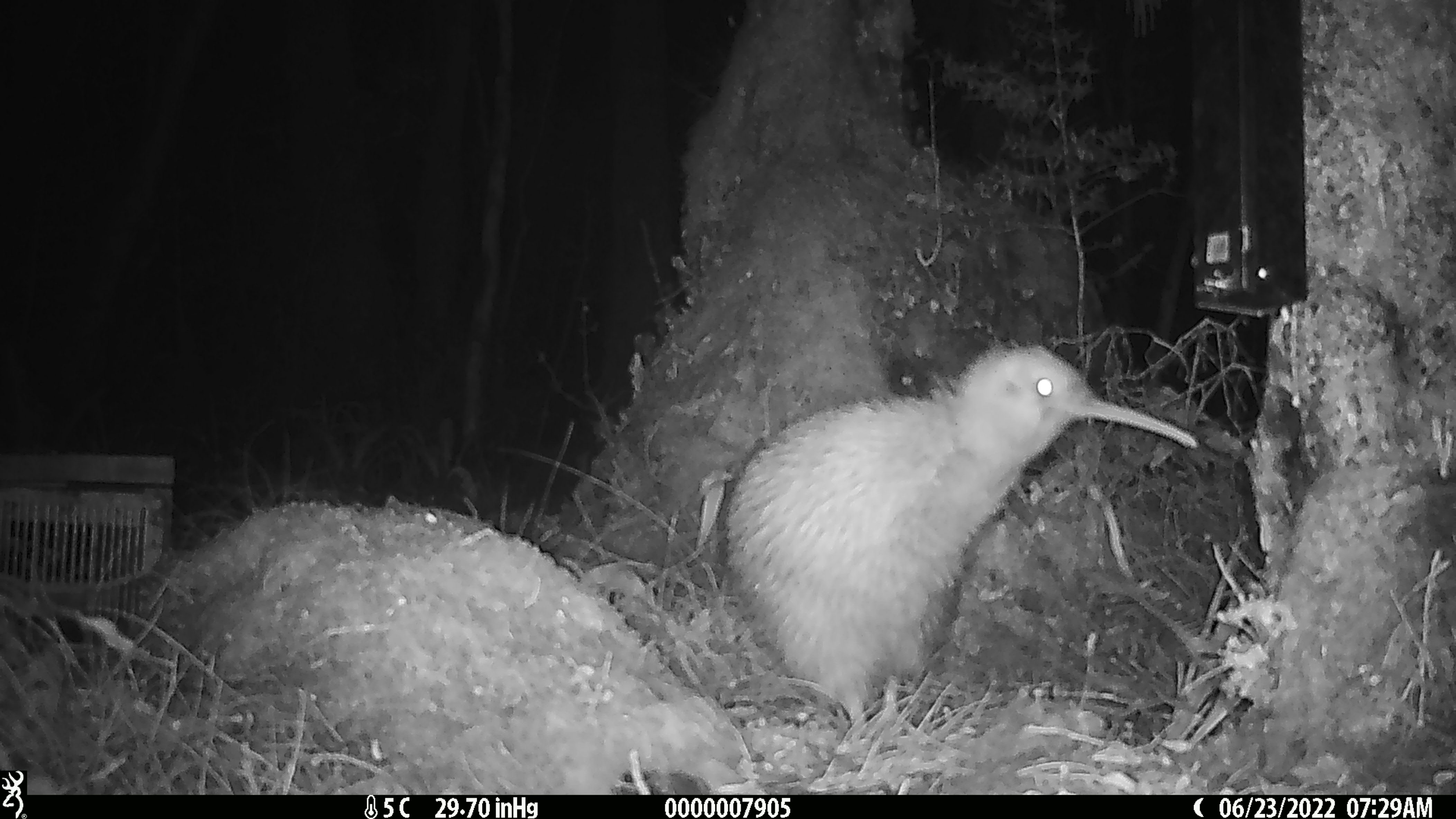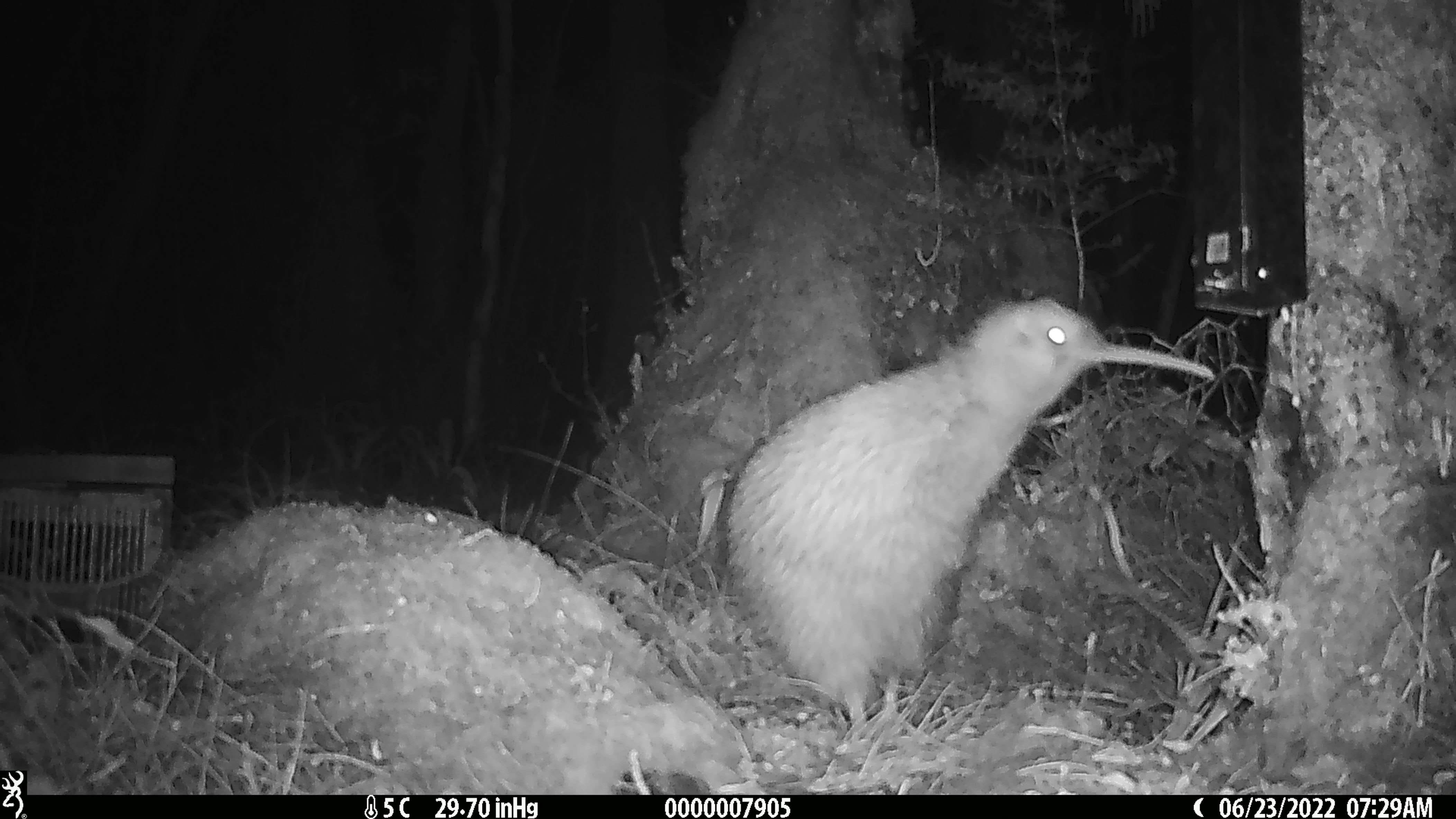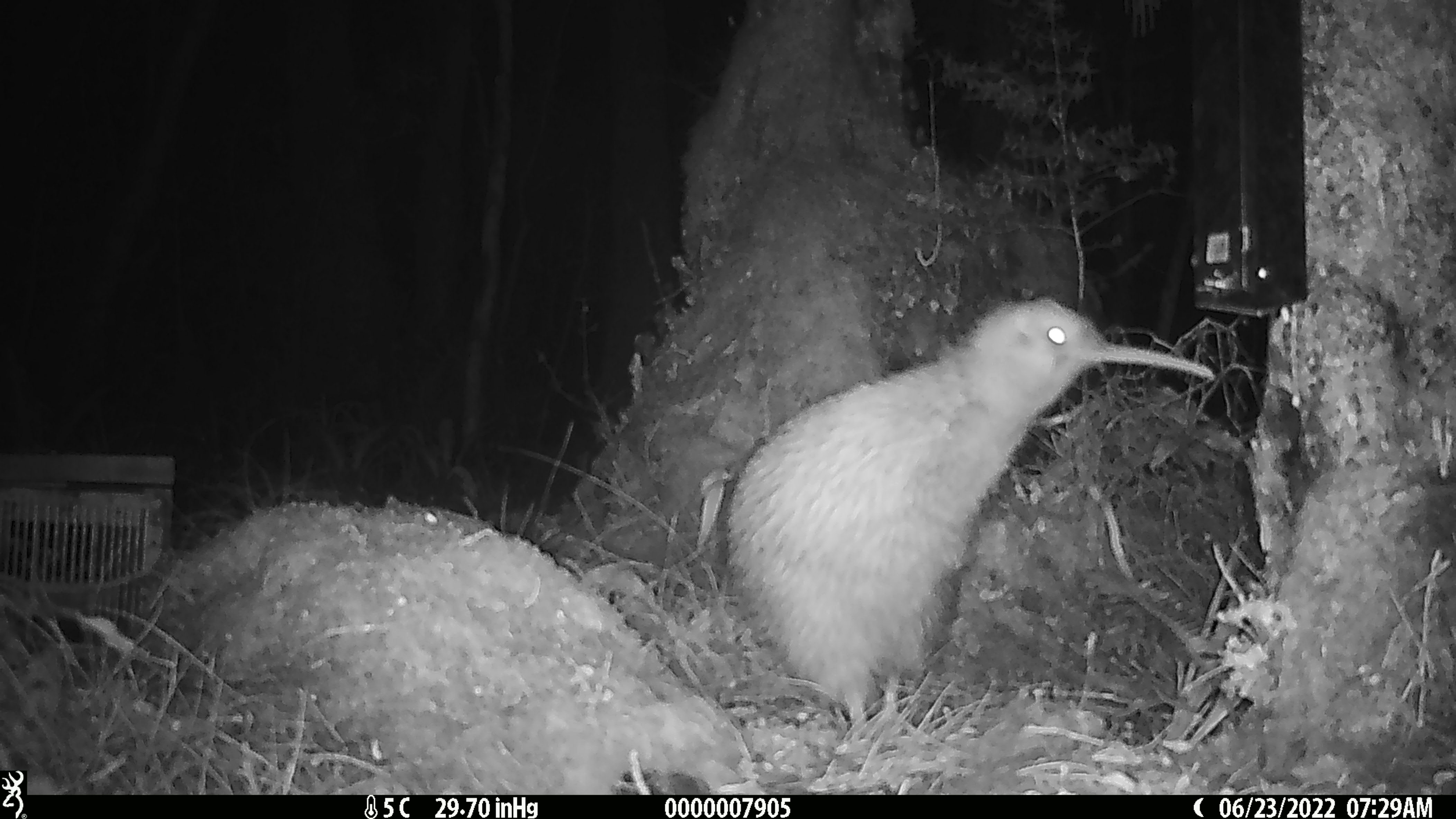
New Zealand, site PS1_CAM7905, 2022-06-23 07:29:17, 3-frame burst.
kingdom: Animalia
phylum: Chordata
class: Aves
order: Apterygiformes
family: Apterygidae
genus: Apteryx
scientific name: Apteryx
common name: kiwi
Kiwi (Apteryx).